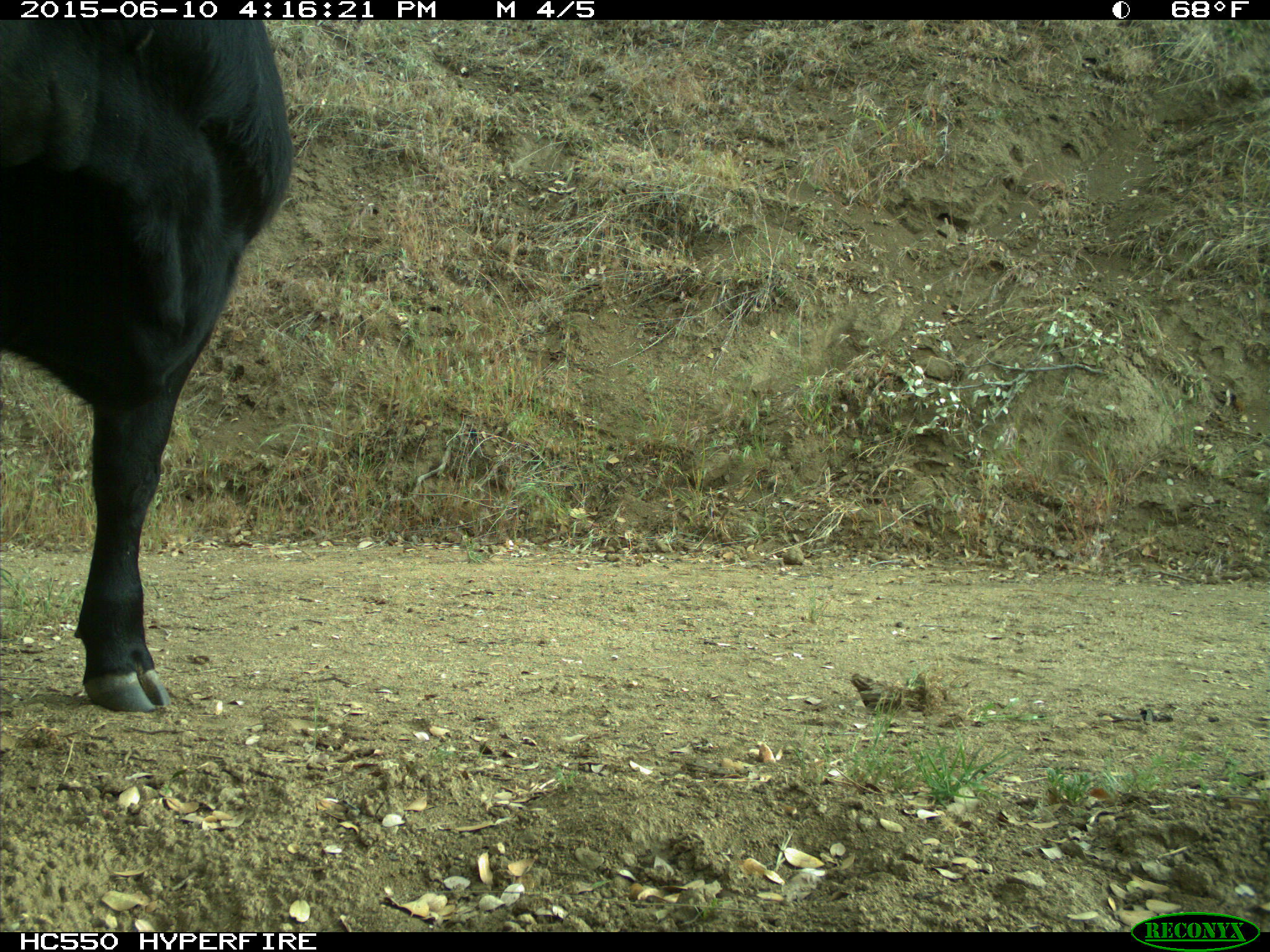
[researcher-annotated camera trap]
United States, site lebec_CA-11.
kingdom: Animalia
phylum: Chordata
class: Mammalia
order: Artiodactyla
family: Bovidae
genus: Bos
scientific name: Bos taurus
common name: domestic cow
Bos taurus (domestic cow).